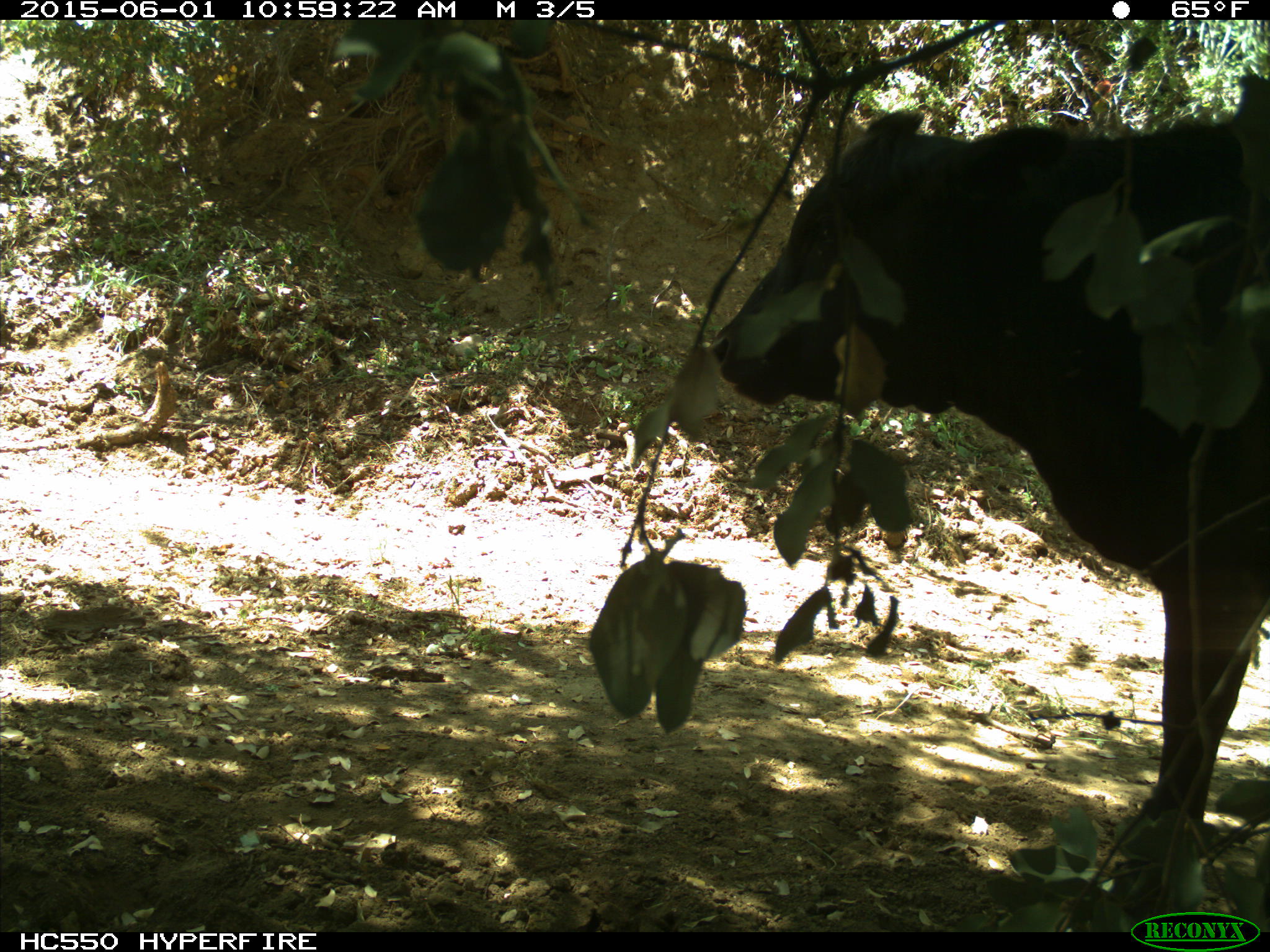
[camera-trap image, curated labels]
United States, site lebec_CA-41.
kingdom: Animalia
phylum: Chordata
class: Mammalia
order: Artiodactyla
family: Bovidae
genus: Bos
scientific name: Bos taurus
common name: domestic cow